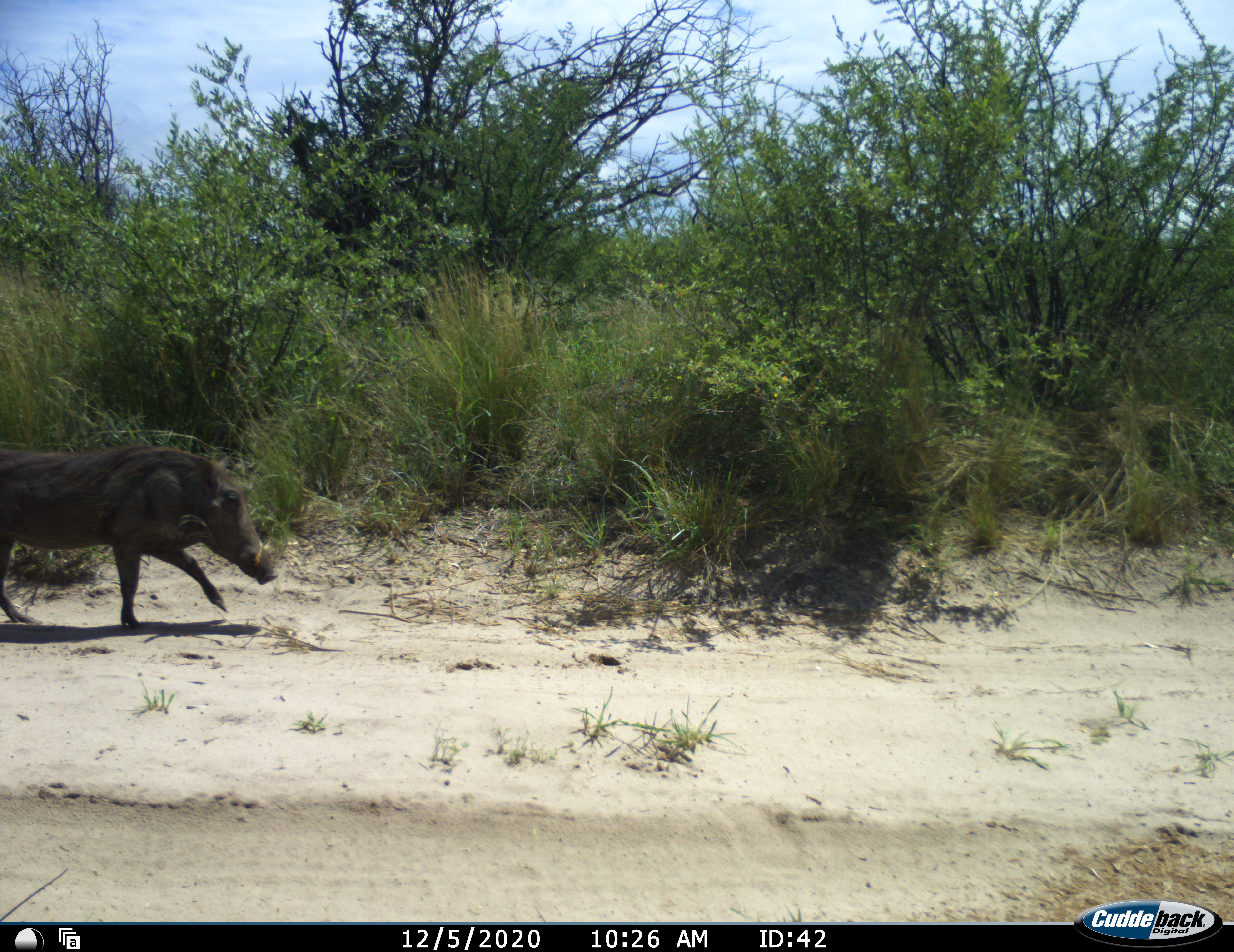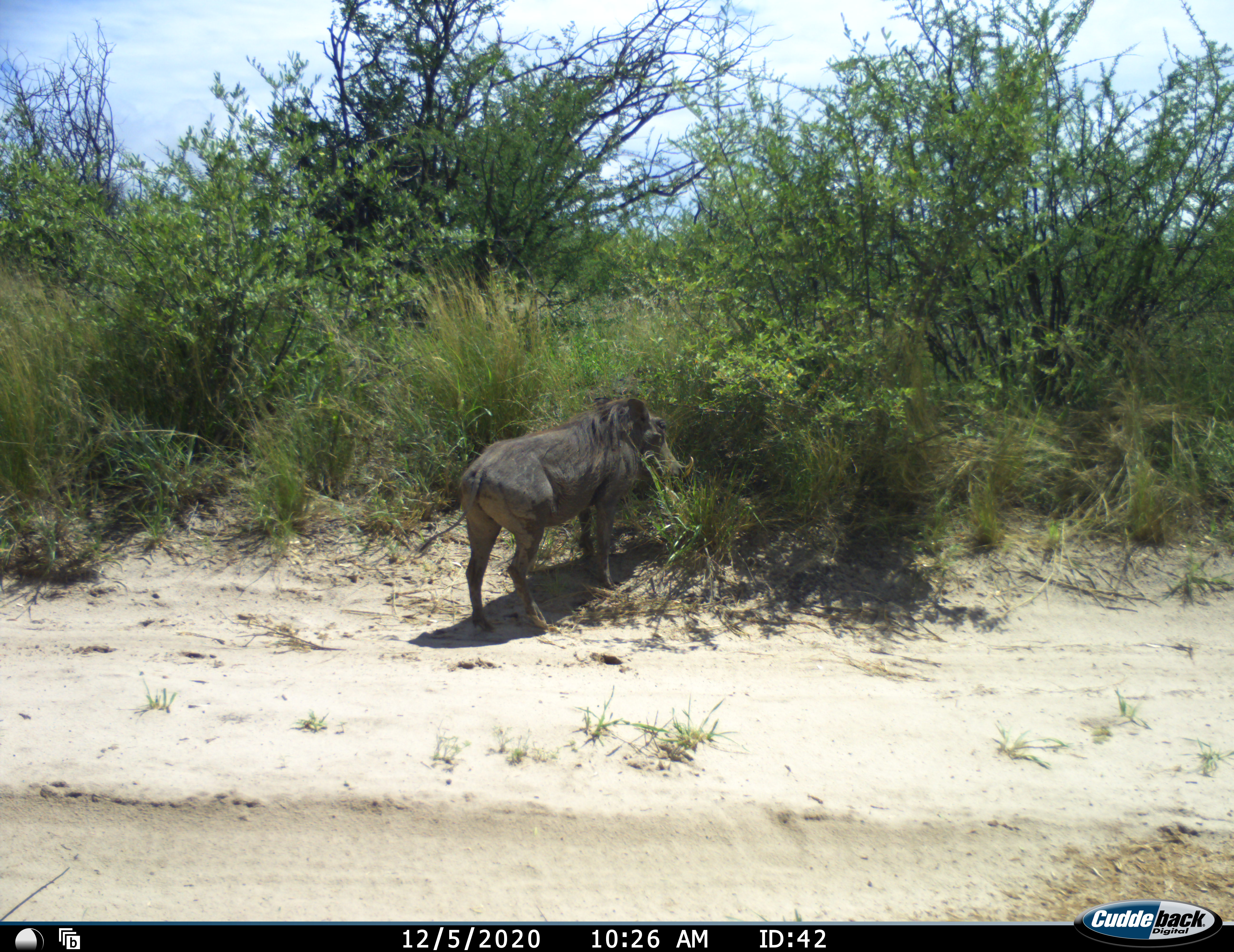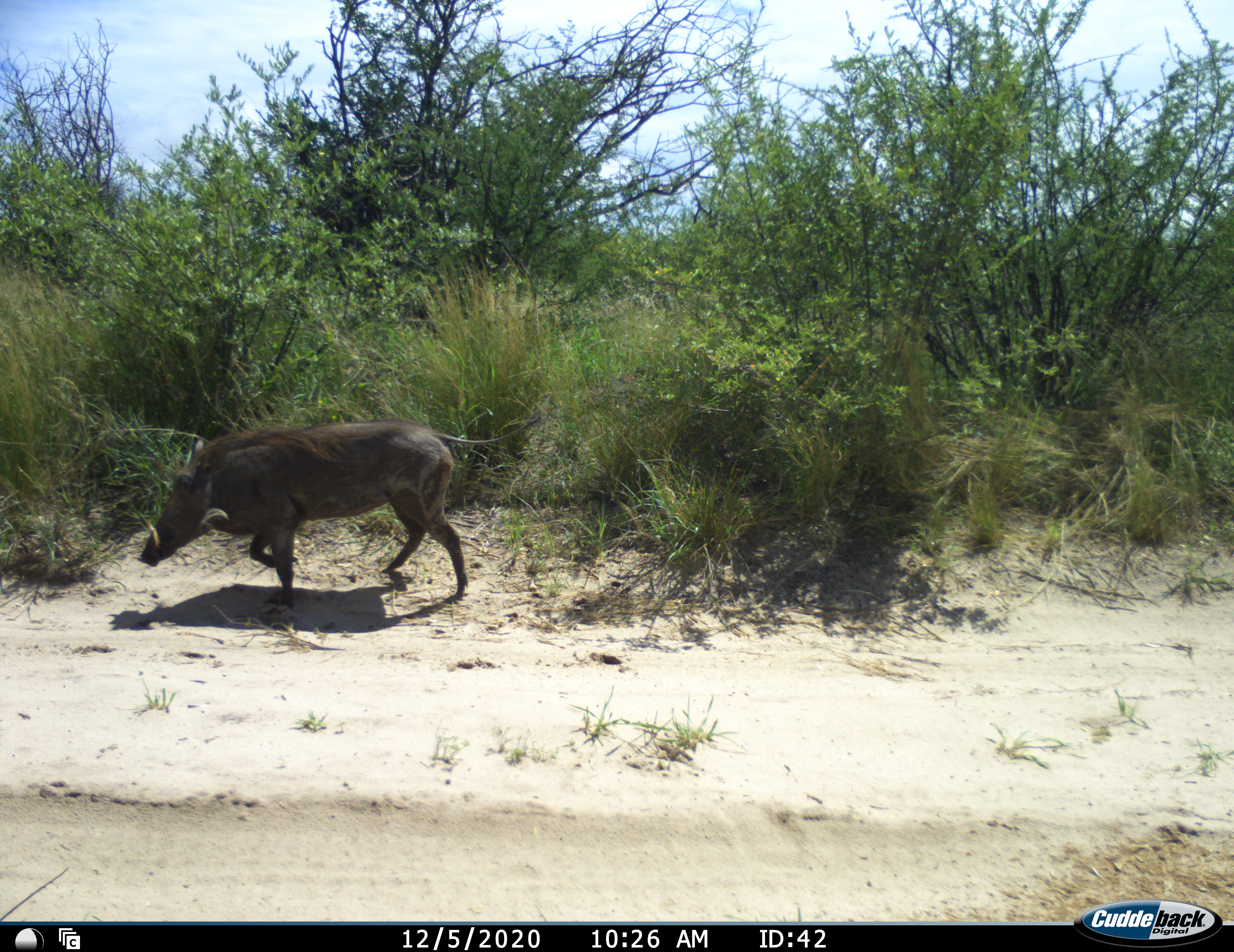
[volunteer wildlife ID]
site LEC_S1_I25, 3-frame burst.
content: unidentified animal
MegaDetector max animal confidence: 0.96